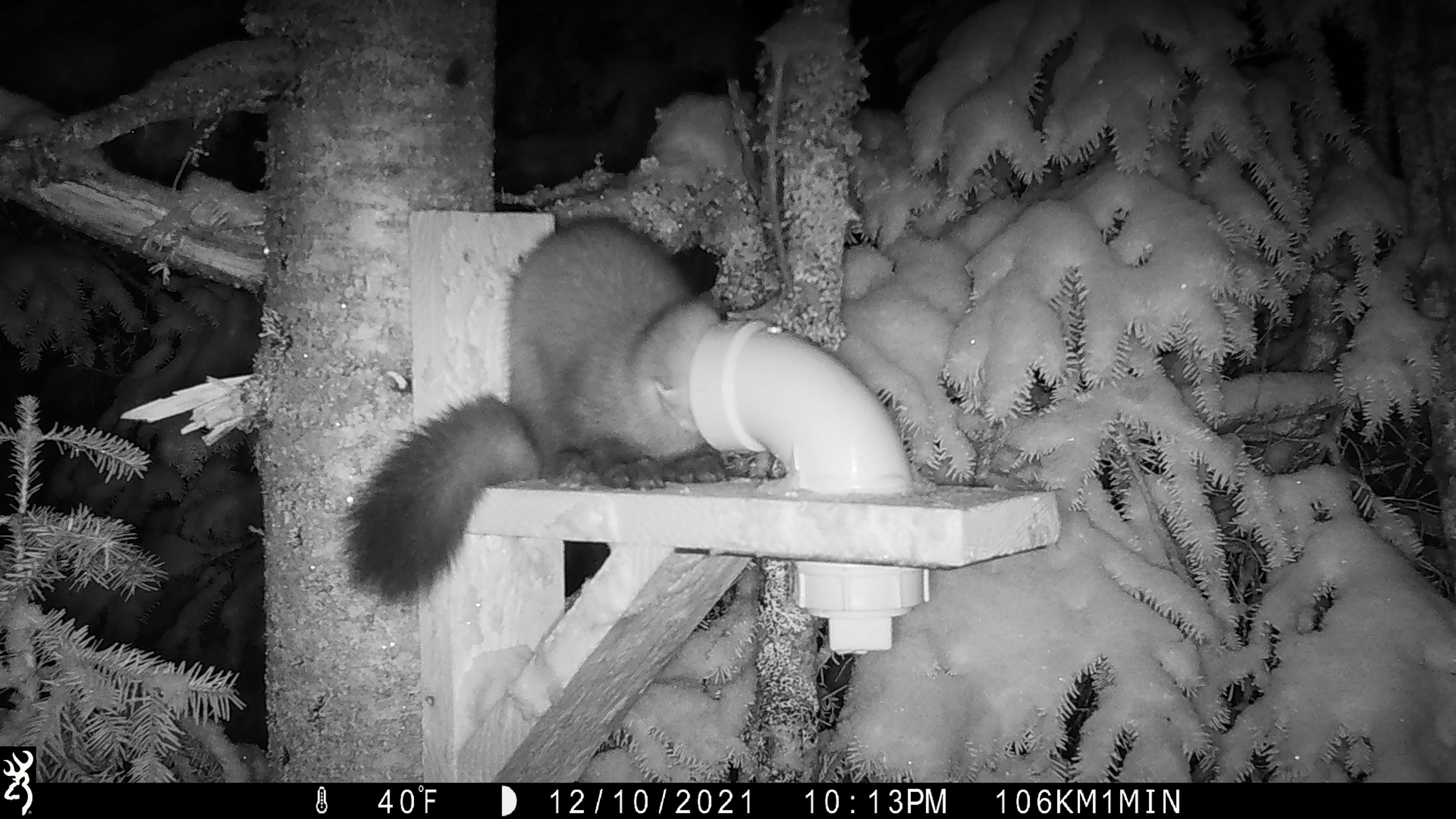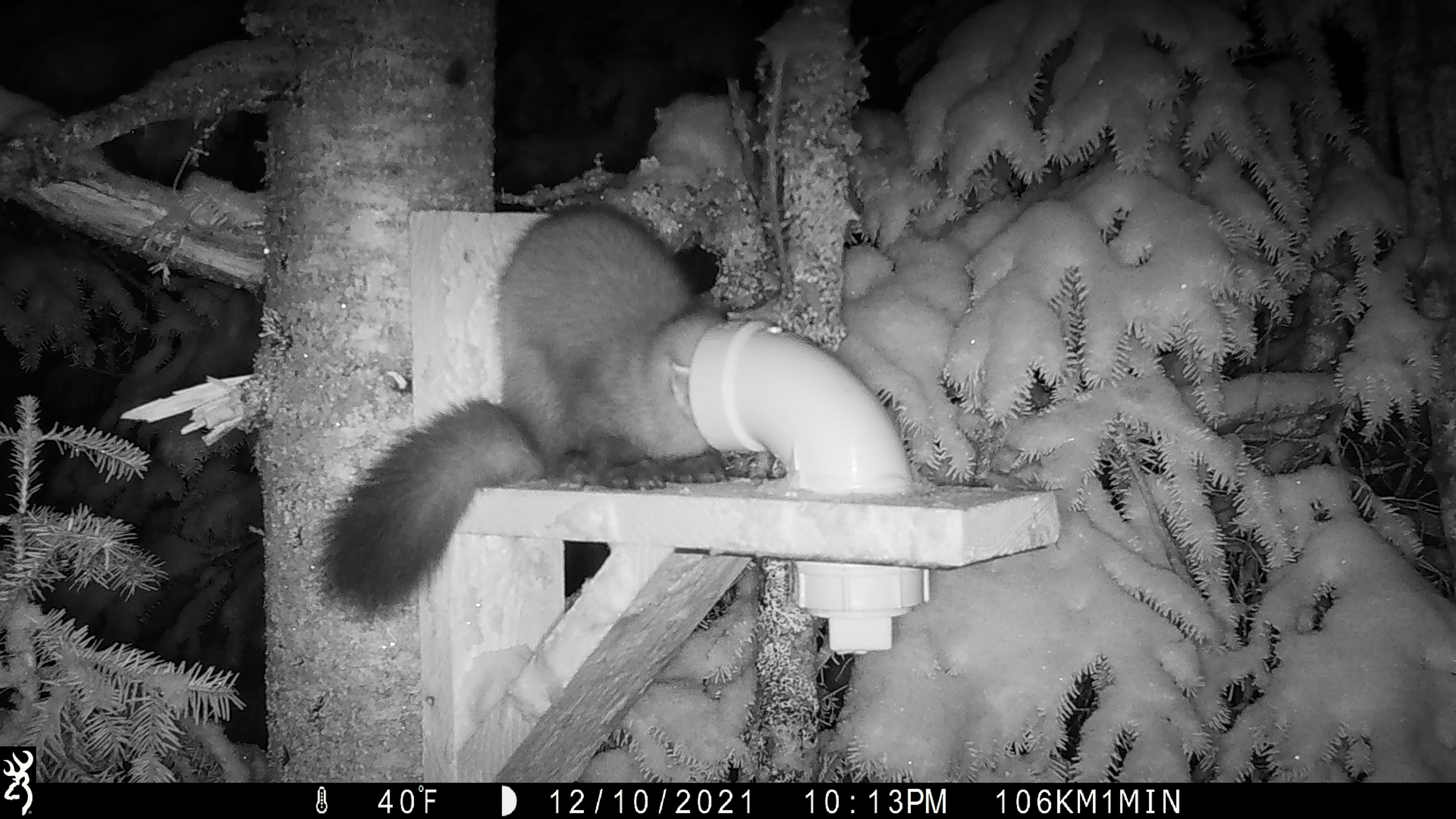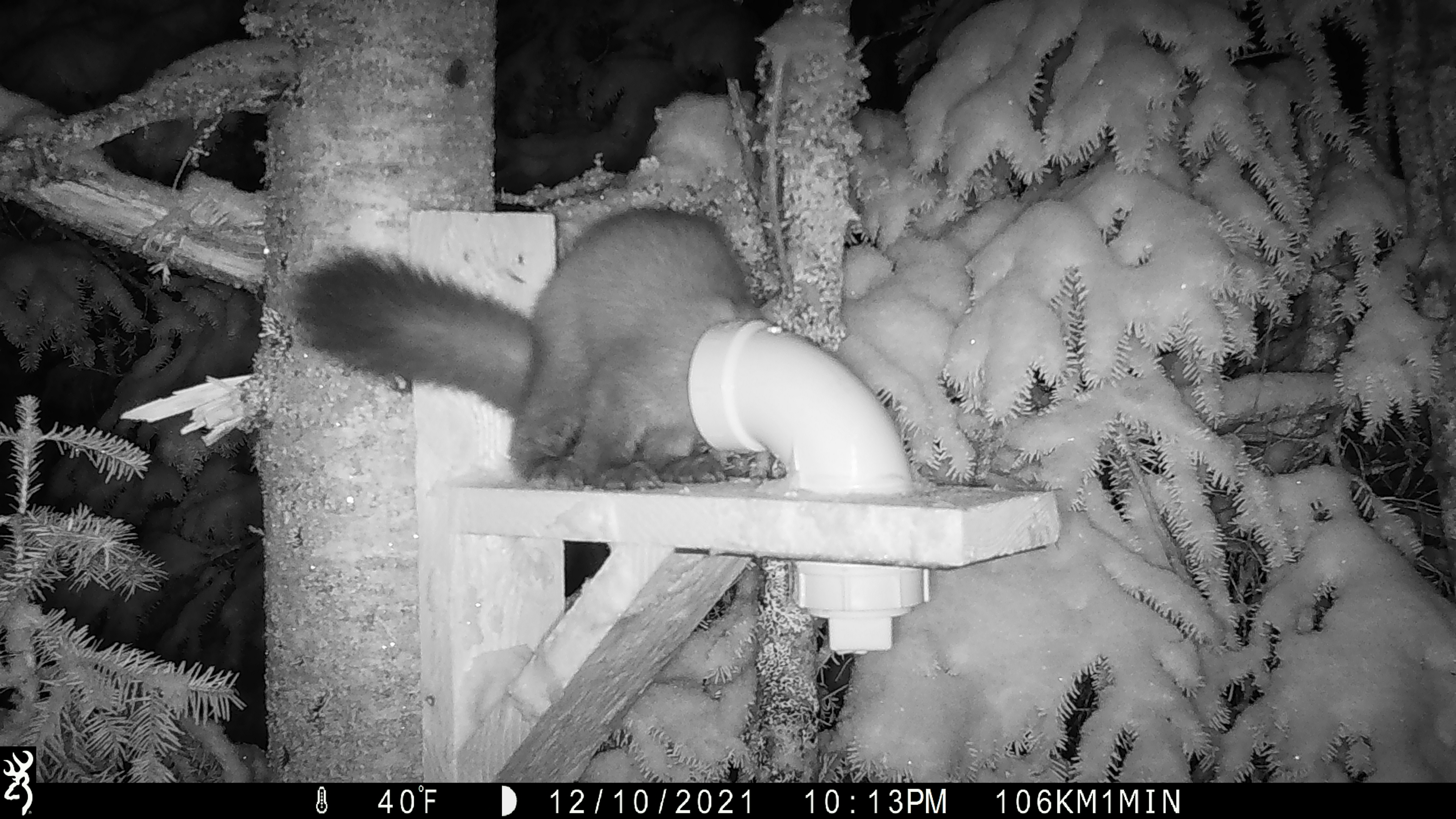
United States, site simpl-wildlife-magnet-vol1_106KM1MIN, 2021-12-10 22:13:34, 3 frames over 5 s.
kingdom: Animalia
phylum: Chordata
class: Mammalia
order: Carnivora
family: Mustelidae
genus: Martes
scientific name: Martes americana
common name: american marten